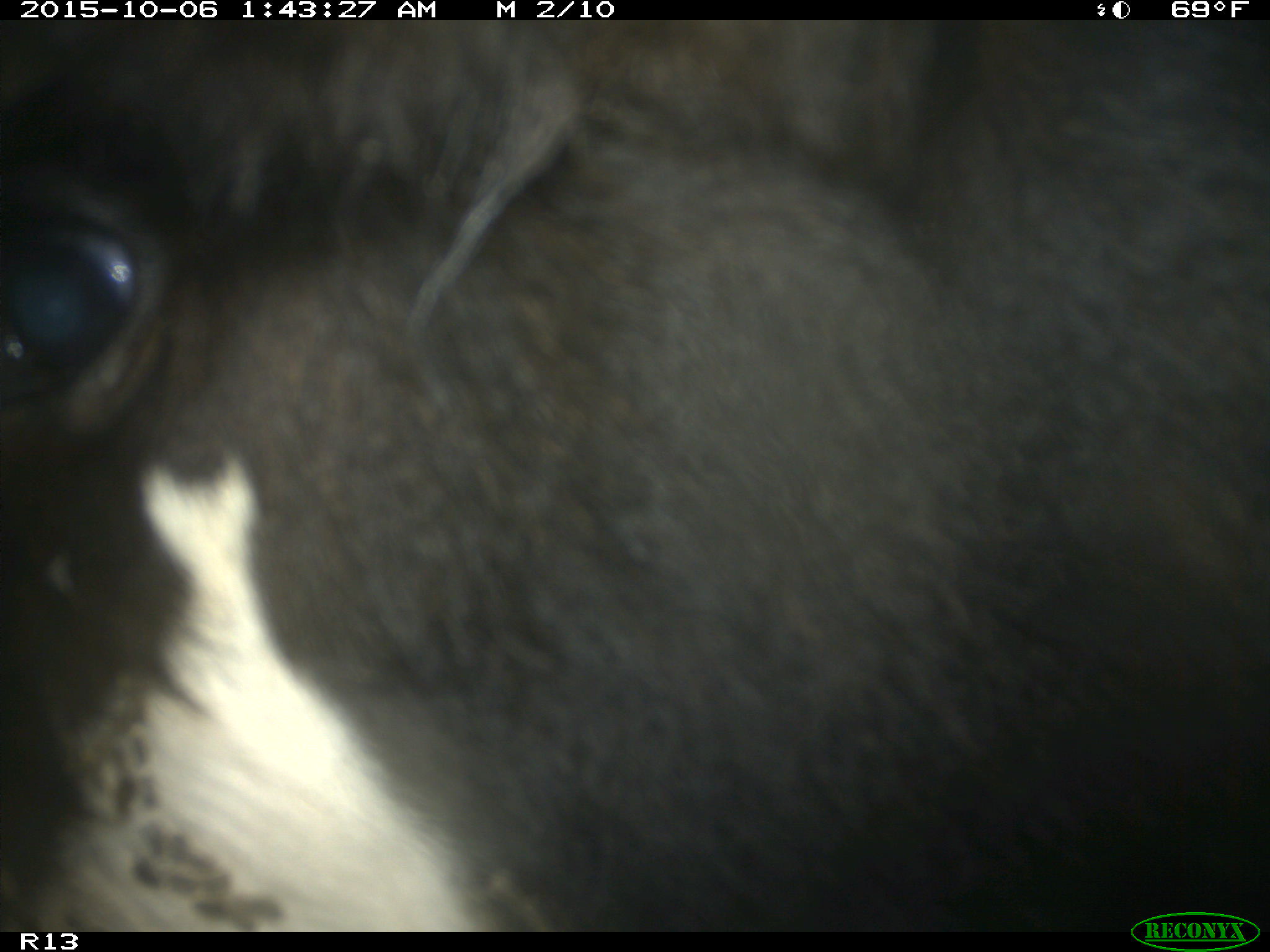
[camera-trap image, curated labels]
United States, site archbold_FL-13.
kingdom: Animalia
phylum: Chordata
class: Mammalia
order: Artiodactyla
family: Bovidae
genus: Bos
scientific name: Bos taurus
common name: domestic cow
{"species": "Bos taurus (domestic cow)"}